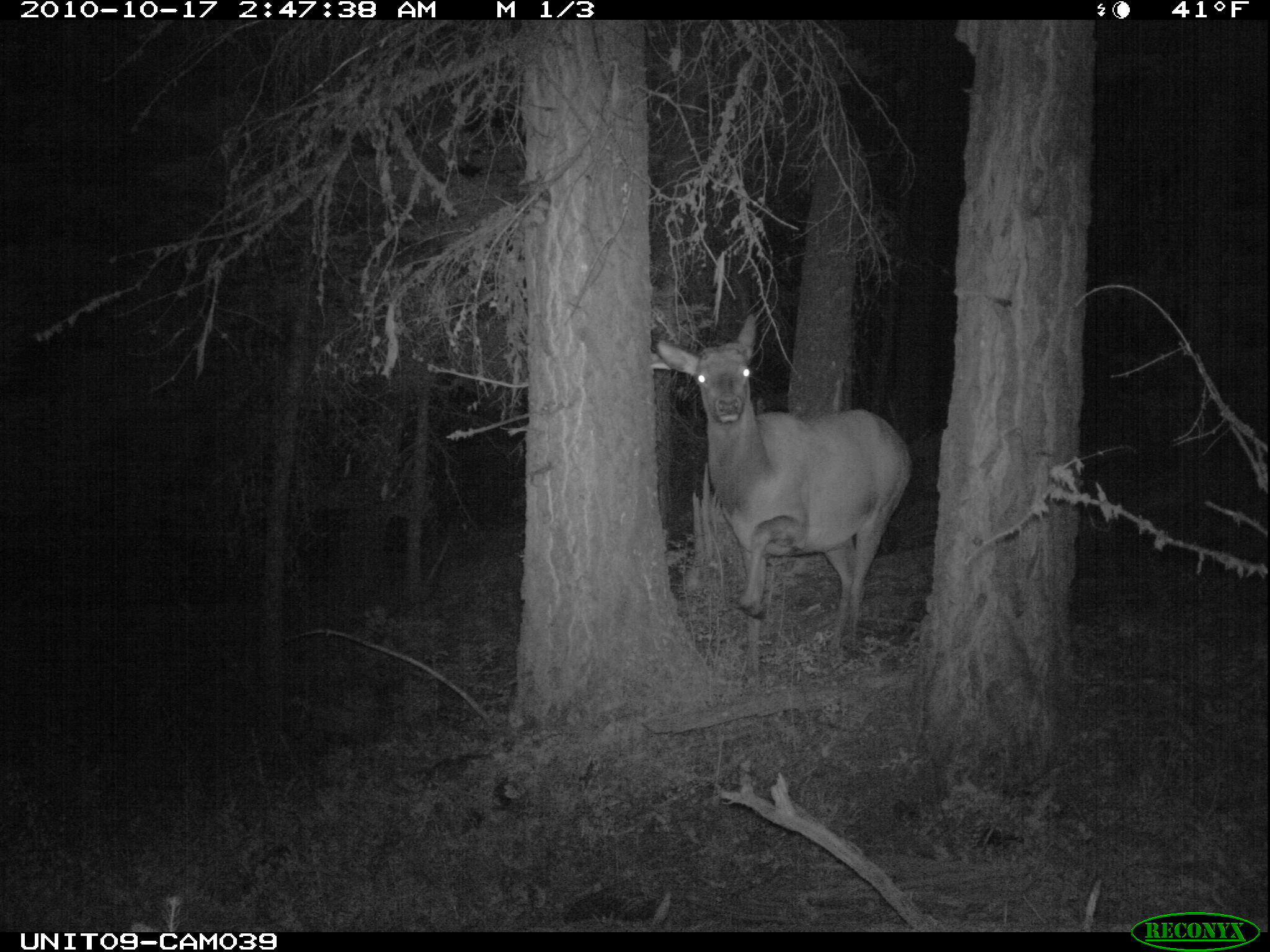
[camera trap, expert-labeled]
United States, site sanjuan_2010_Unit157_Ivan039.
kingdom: Animalia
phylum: Chordata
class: Mammalia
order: Artiodactyla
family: Cervidae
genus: Cervus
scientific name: Cervus elaphus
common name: red deer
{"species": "Cervus elaphus (red deer)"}